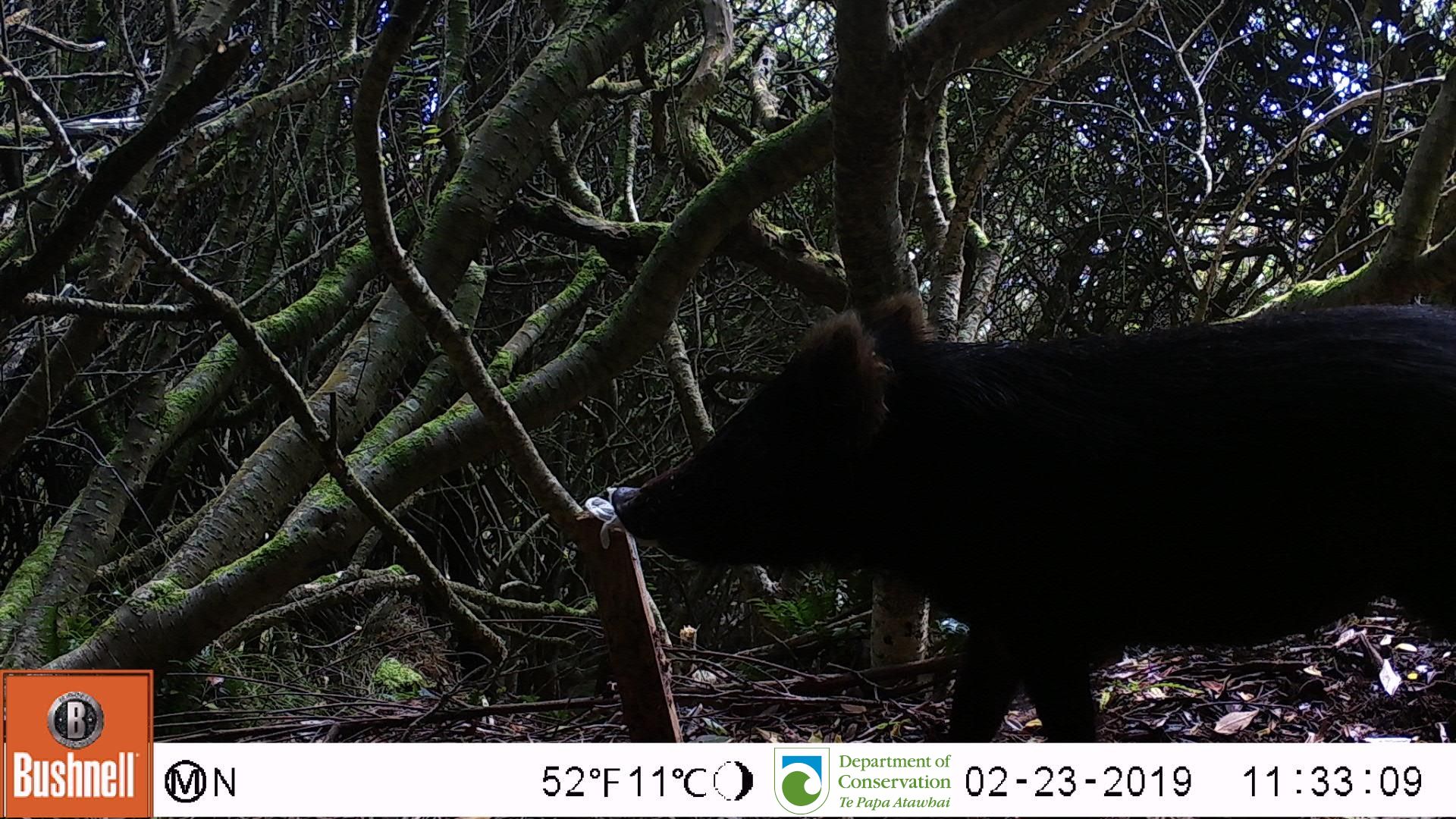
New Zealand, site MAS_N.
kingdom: Animalia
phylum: Chordata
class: Mammalia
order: Artiodactyla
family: Suidae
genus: Sus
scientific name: Sus scrofa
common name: pig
Pig (Sus scrofa).